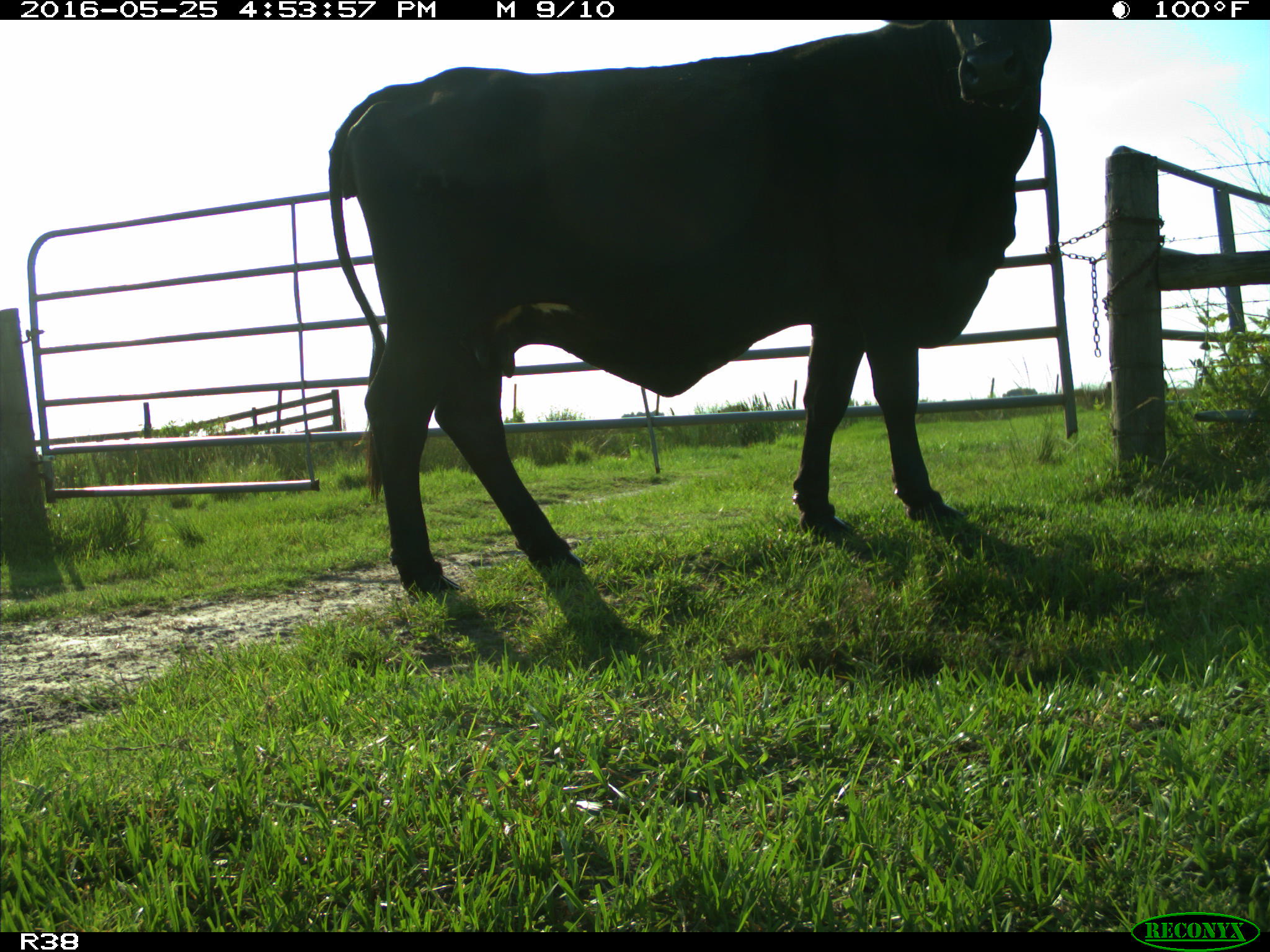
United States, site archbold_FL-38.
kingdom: Animalia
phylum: Chordata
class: Mammalia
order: Artiodactyla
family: Bovidae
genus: Bos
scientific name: Bos taurus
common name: domestic cow